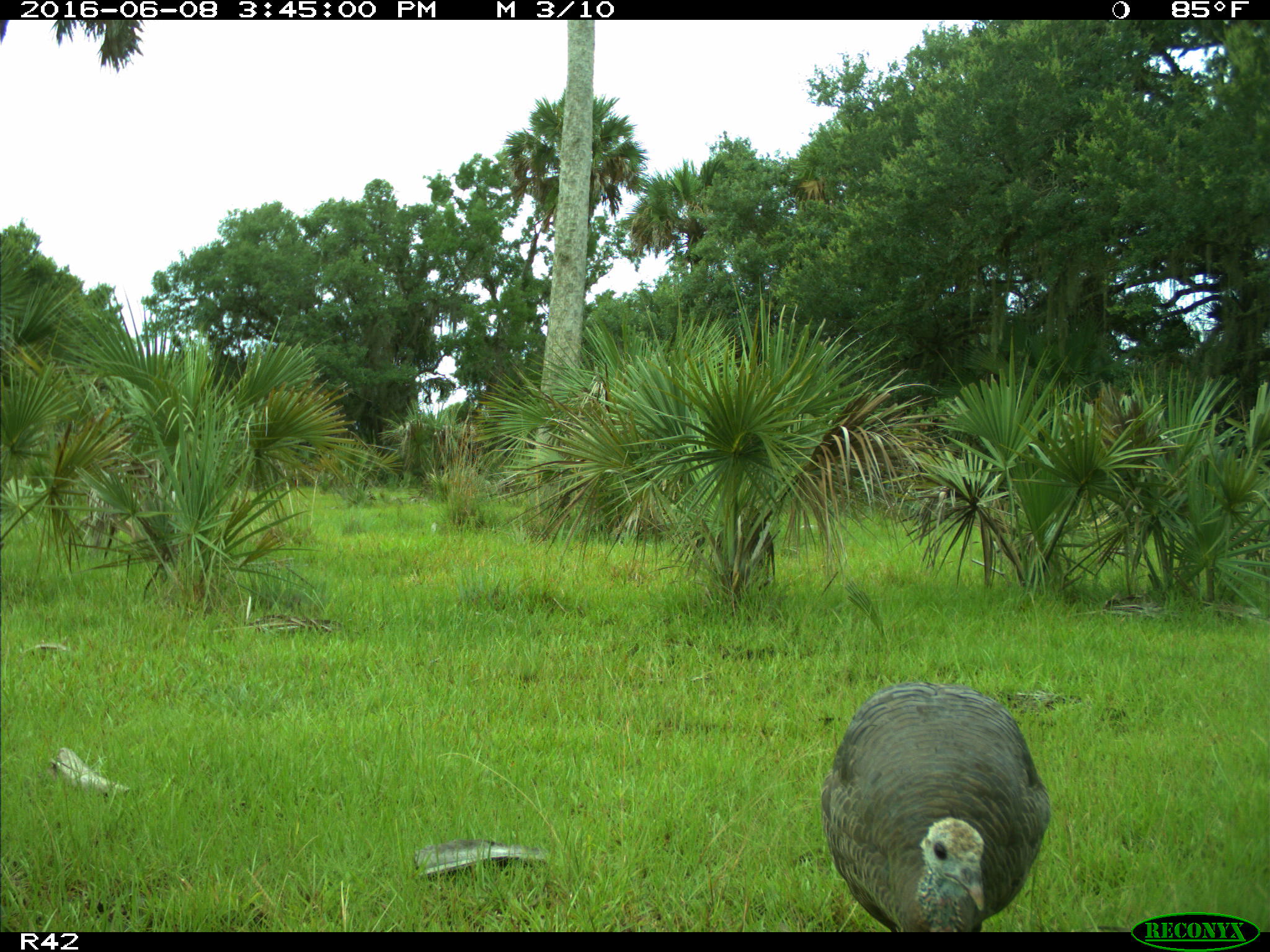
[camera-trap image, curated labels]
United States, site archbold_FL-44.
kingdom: Animalia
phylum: Chordata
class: Aves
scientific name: Aves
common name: birds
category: unidentified bird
Unidentified bird (birds) (Aves).